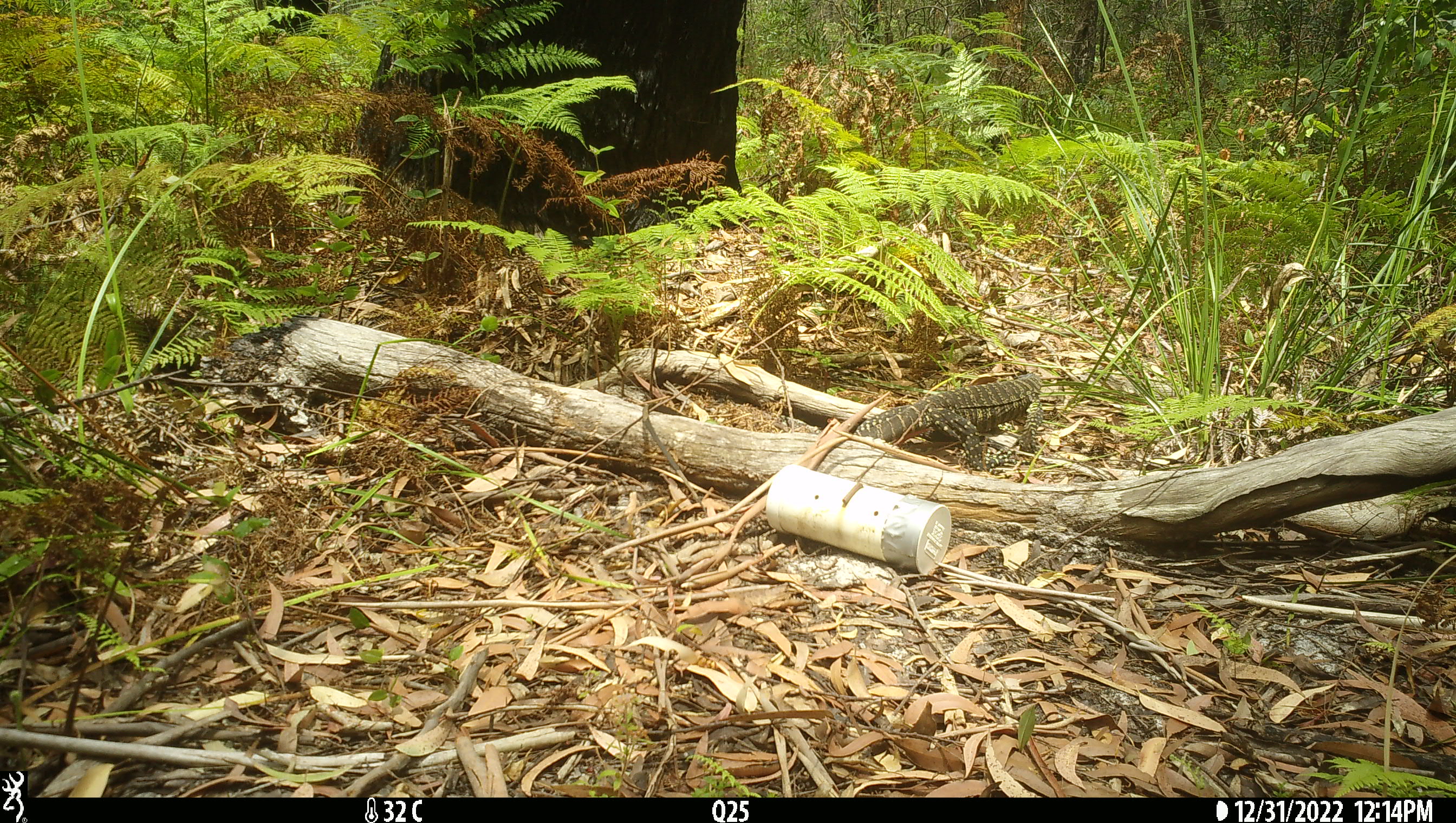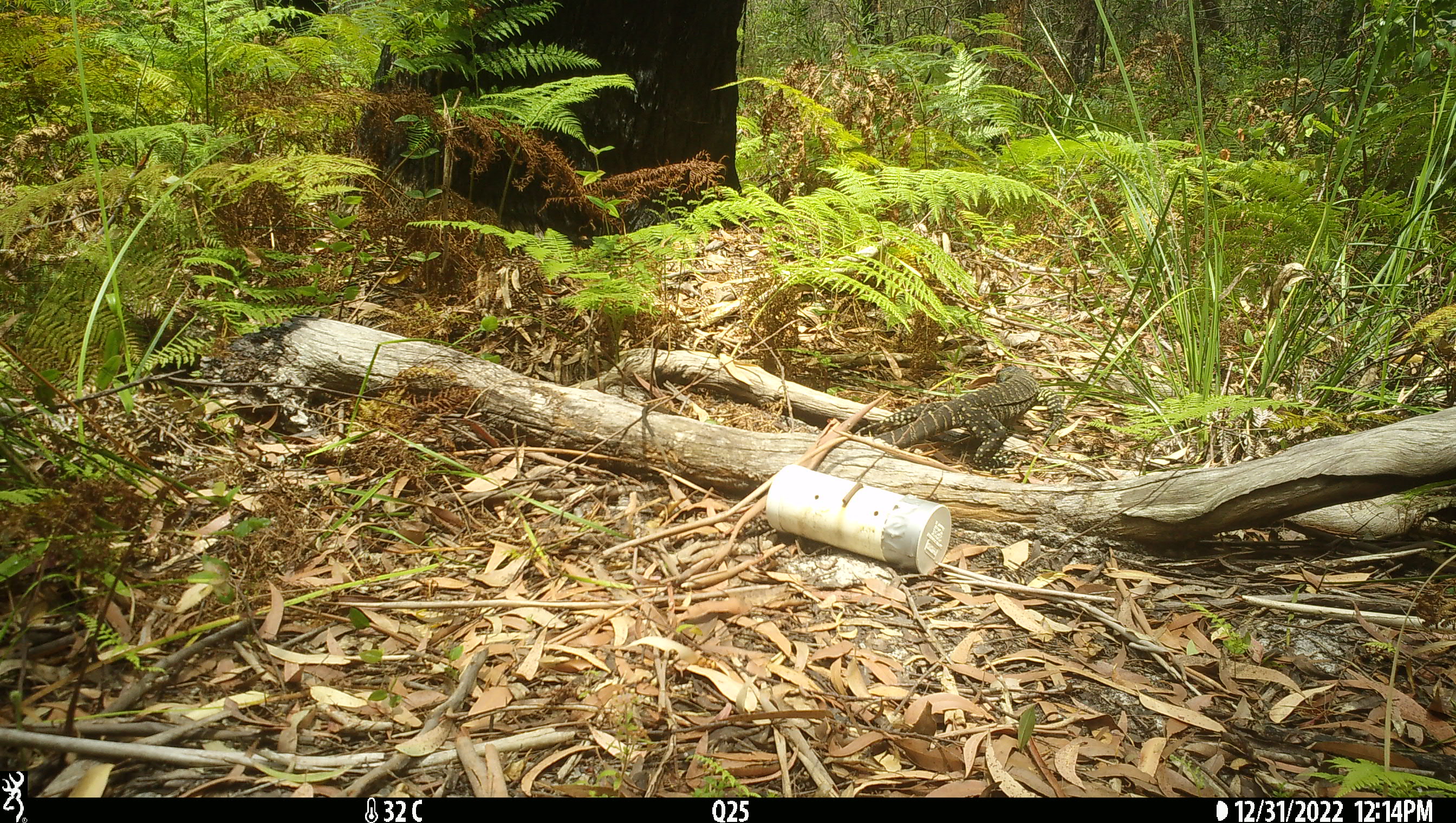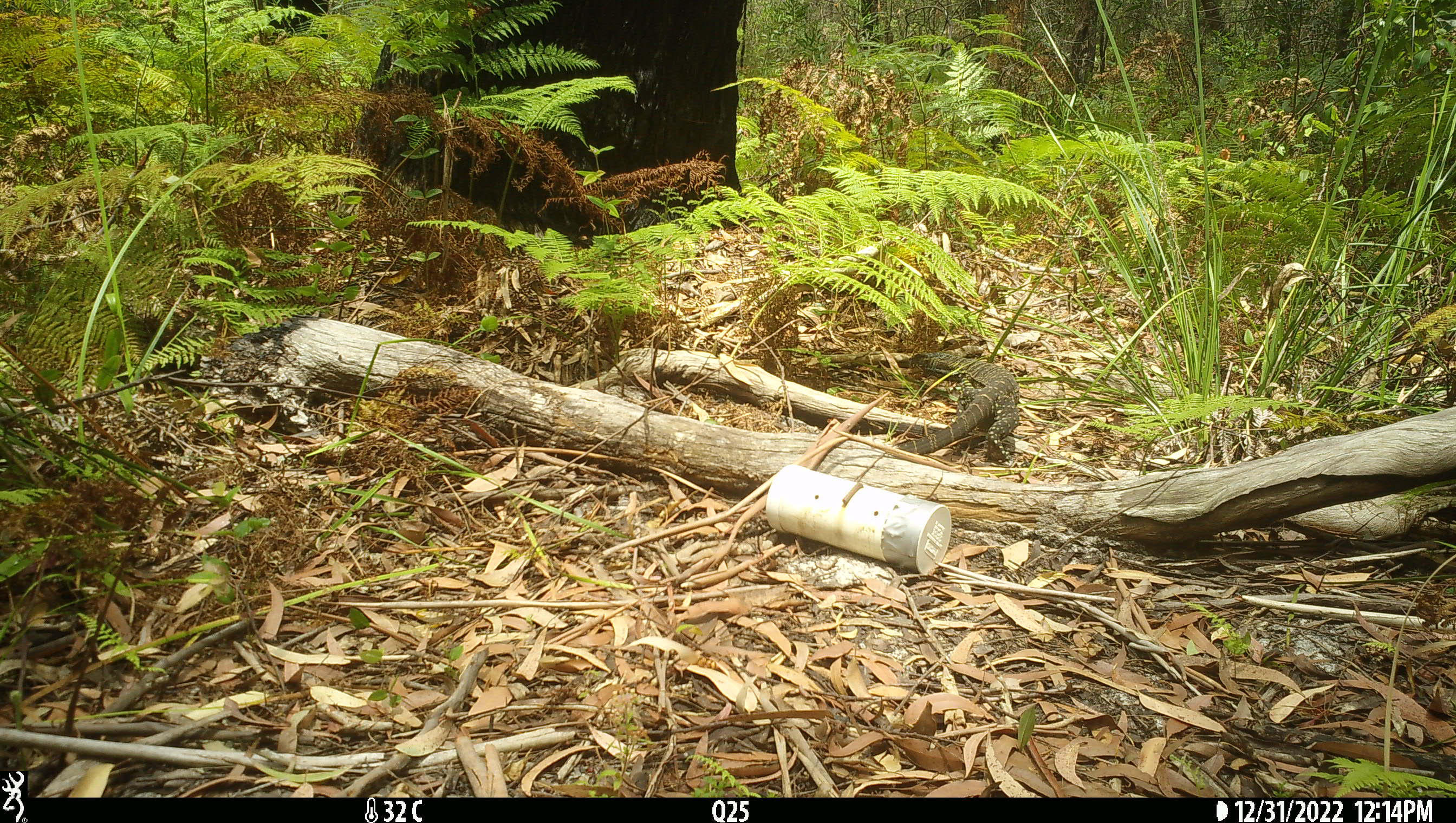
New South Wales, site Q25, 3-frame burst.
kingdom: Animalia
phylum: Chordata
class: Reptilia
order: Squamata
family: Varanidae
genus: Varanus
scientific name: Varanus varius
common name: lace monitor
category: goanna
Goanna (lace monitor) (Varanus varius).